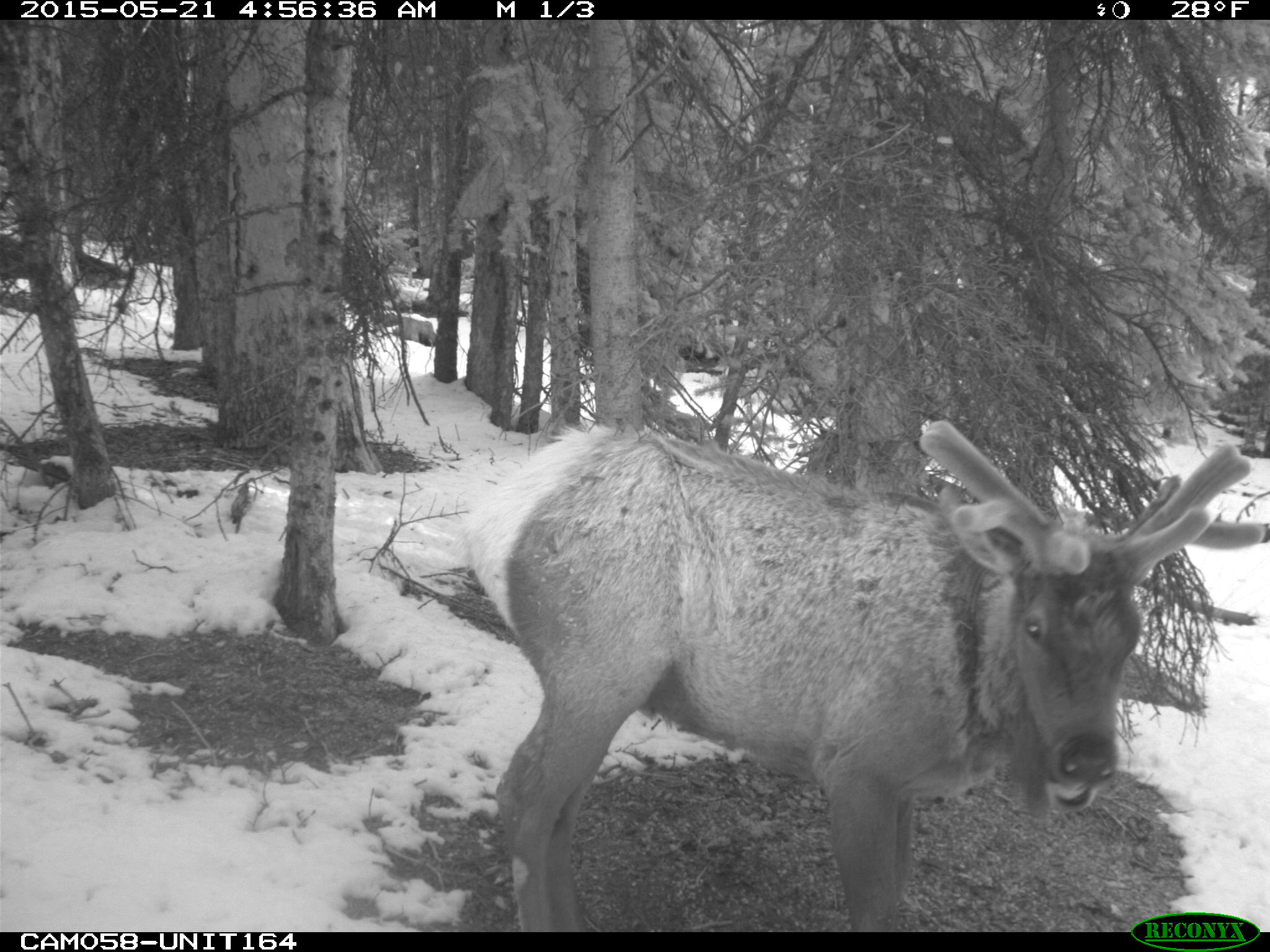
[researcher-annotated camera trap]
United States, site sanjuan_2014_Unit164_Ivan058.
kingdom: Animalia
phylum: Chordata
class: Mammalia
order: Artiodactyla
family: Cervidae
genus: Cervus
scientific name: Cervus elaphus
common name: red deer